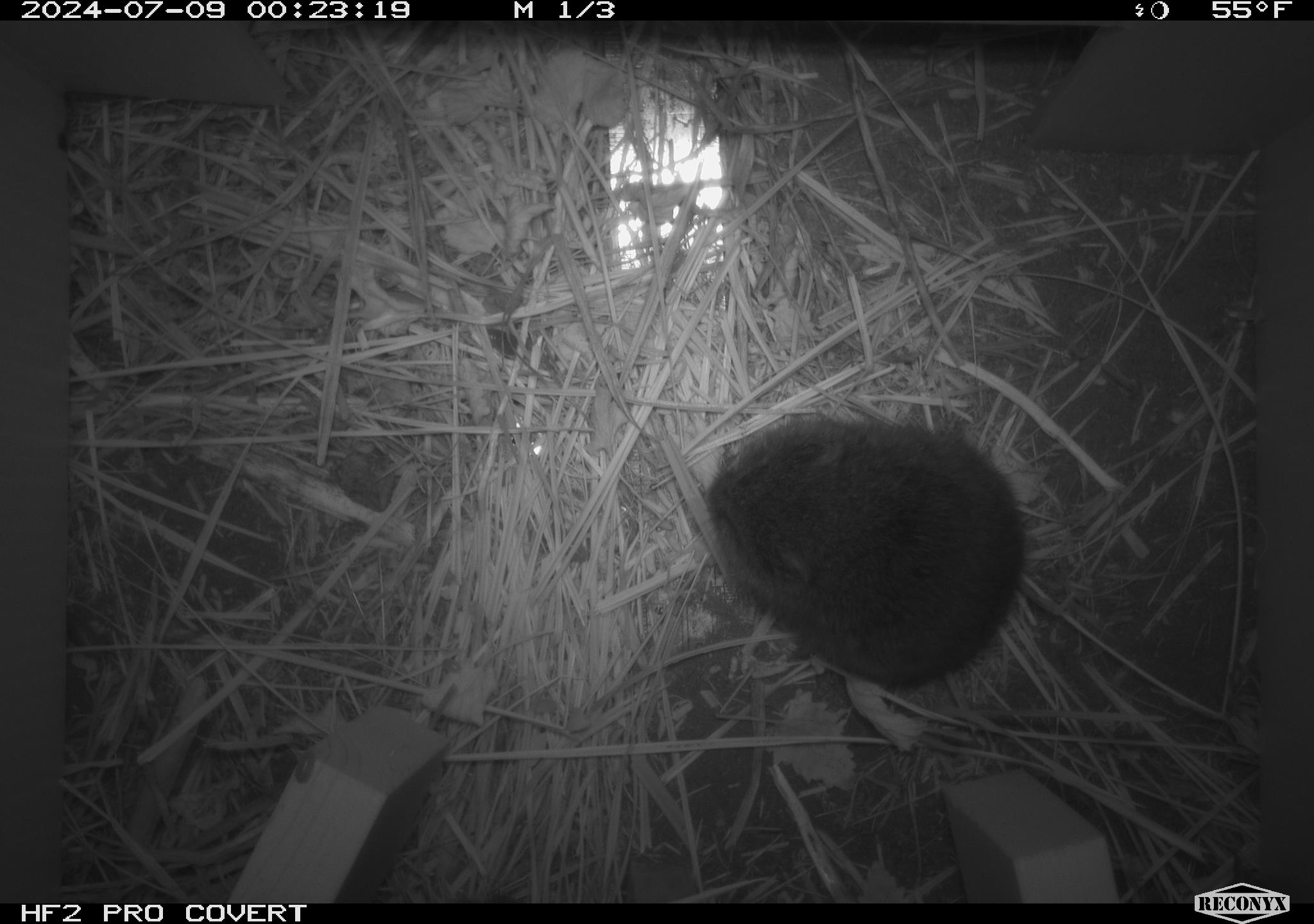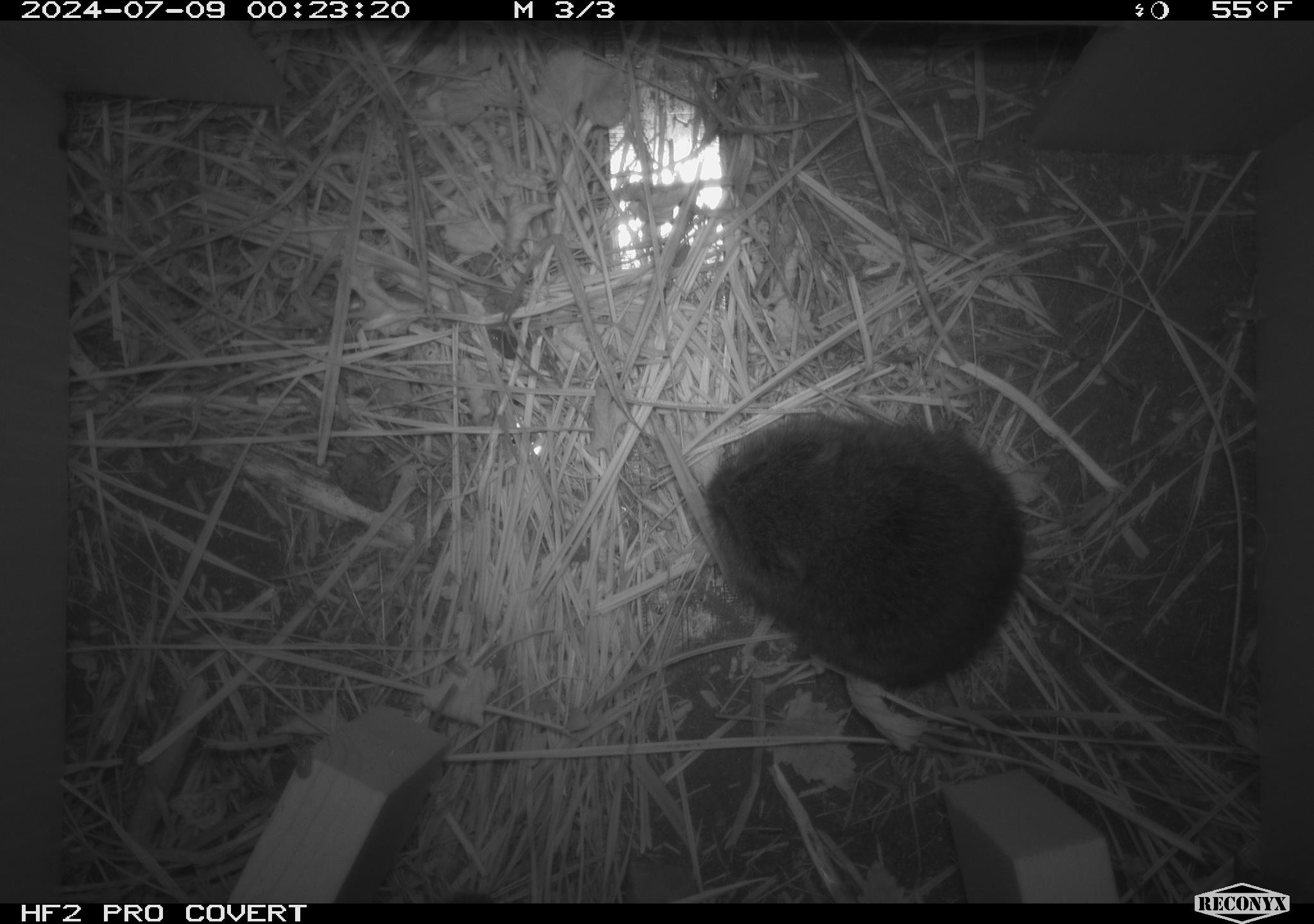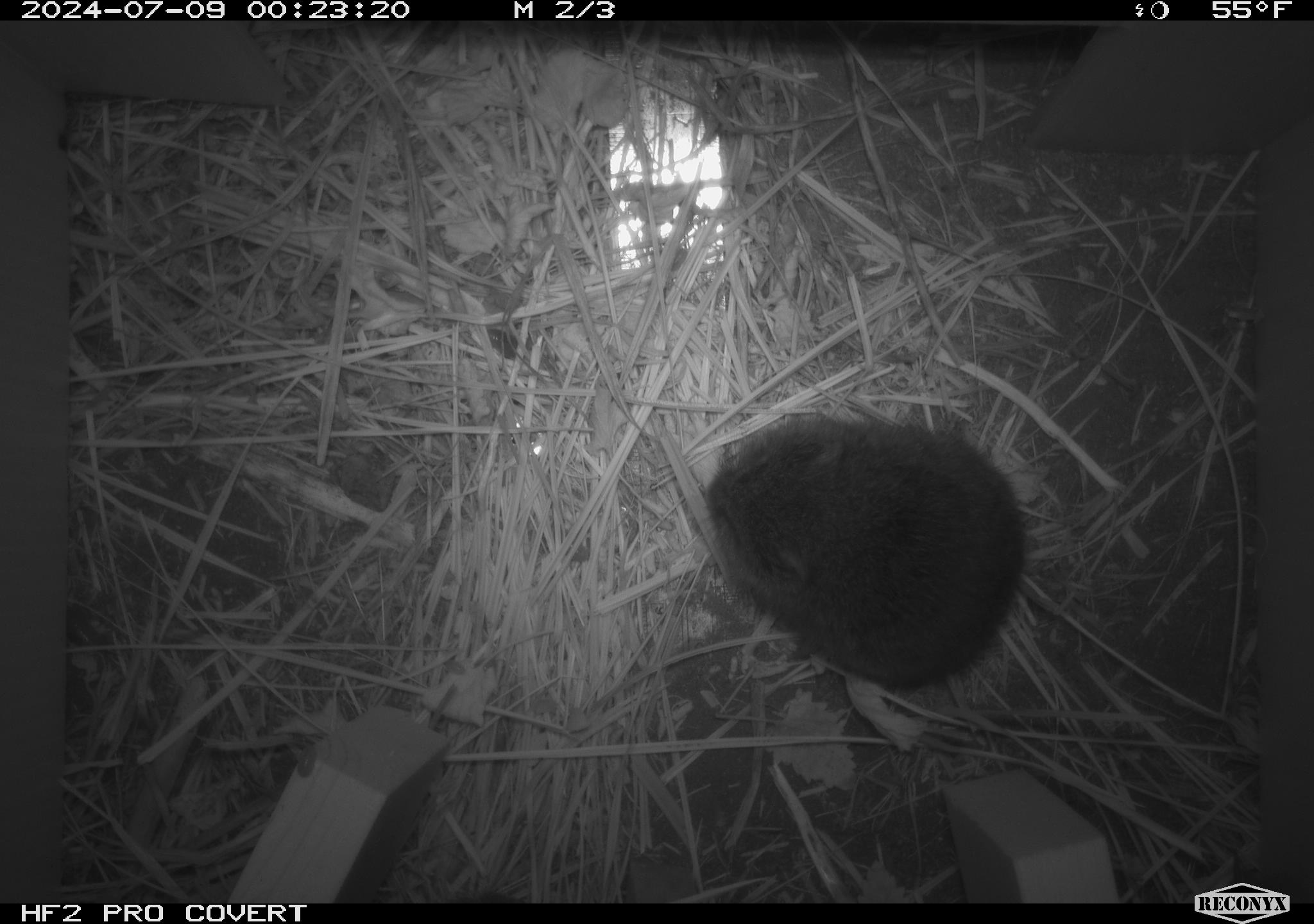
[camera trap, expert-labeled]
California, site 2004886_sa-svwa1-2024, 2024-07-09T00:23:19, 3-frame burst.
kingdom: Animalia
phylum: Chordata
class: Mammalia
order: Rodentia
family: Cricetidae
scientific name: Arvicolinae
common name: voles, lemmings, and muskrats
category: arvicolinae subfamily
Arvicolinae subfamily (voles, lemmings, and muskrats) (Arvicolinae).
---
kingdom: Animalia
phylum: Arthropoda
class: Malacostraca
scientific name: Malacostraca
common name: amphipods, crabs, isopods, krill, lobsters and shrimps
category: malacostracan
Malacostracan (amphipods, crabs, isopods, krill, lobsters and shrimps) (Malacostraca).